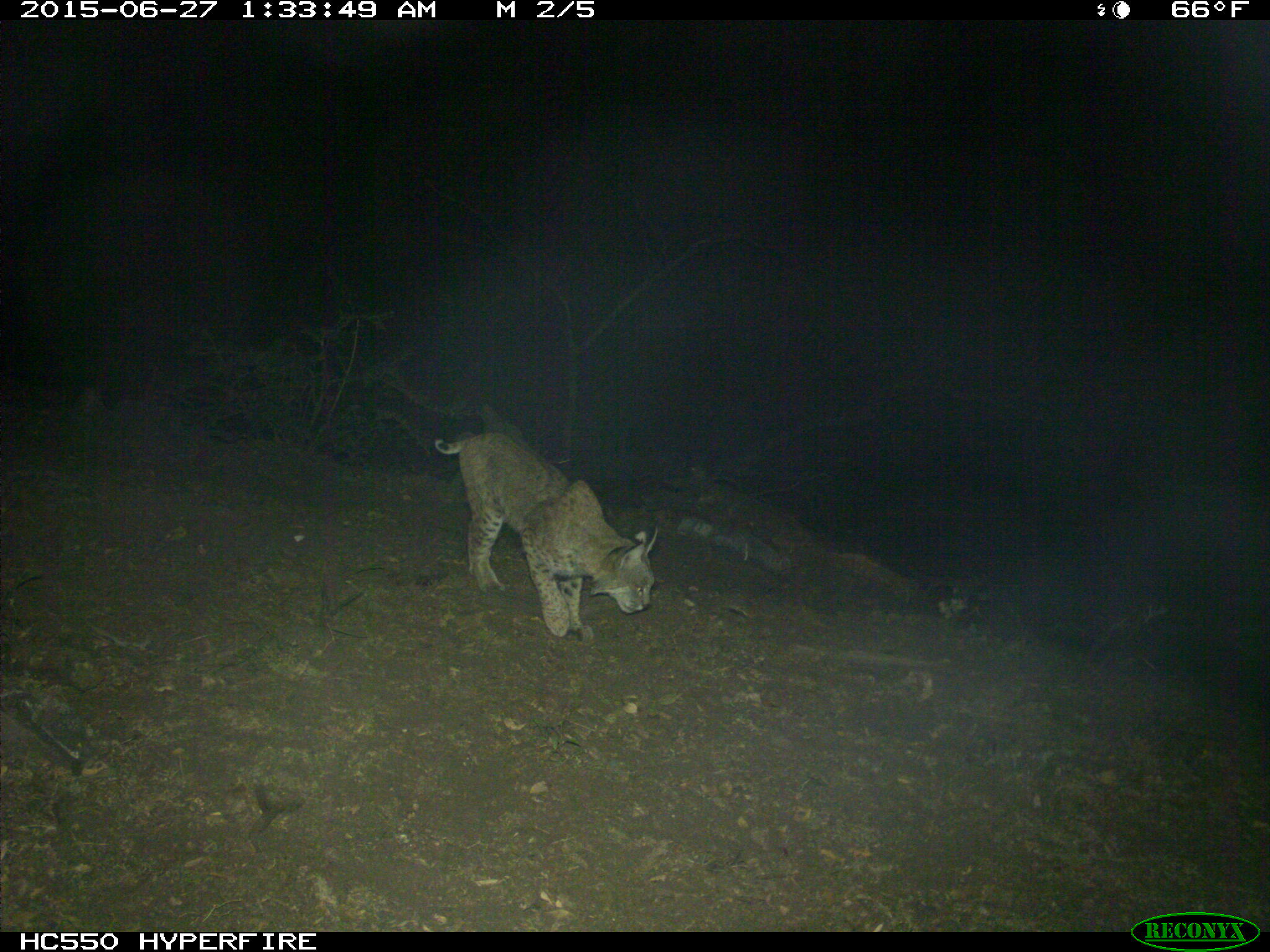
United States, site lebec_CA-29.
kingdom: Animalia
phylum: Chordata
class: Mammalia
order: Carnivora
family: Felidae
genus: Lynx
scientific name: Lynx rufus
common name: bobcat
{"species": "Lynx rufus (bobcat)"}